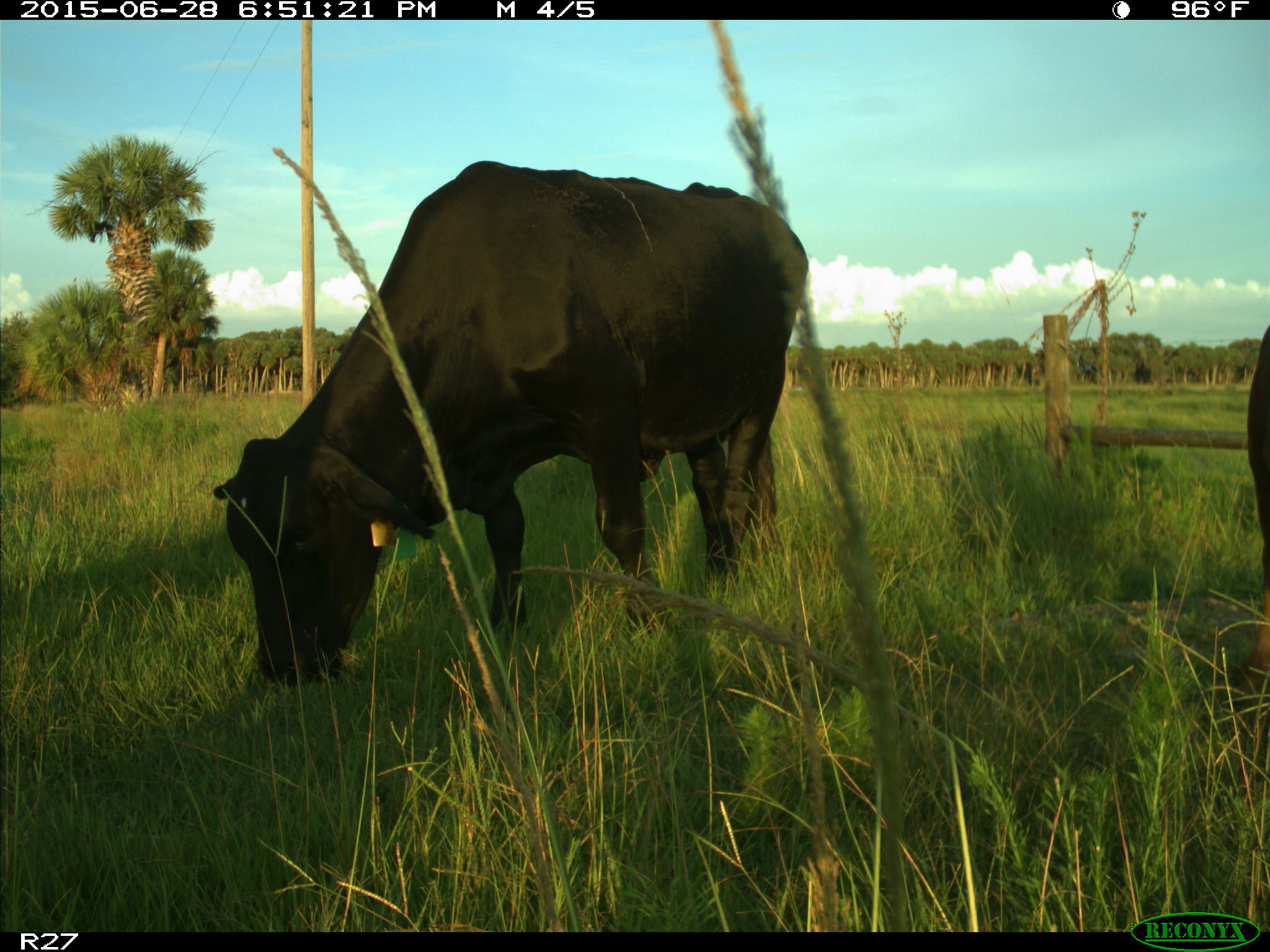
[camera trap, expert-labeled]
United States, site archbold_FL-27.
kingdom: Animalia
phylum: Chordata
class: Mammalia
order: Artiodactyla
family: Bovidae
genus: Bos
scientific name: Bos taurus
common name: domestic cow